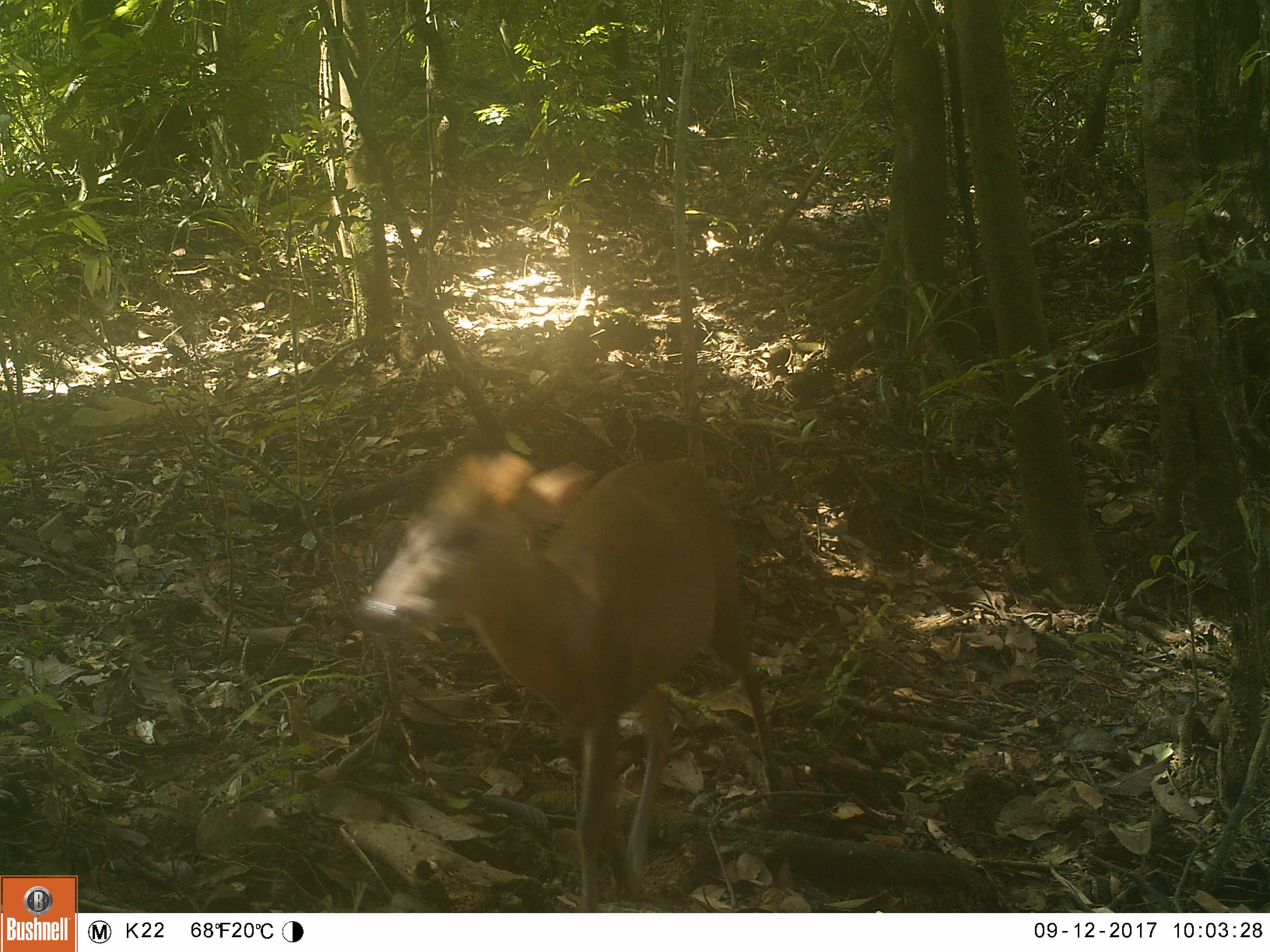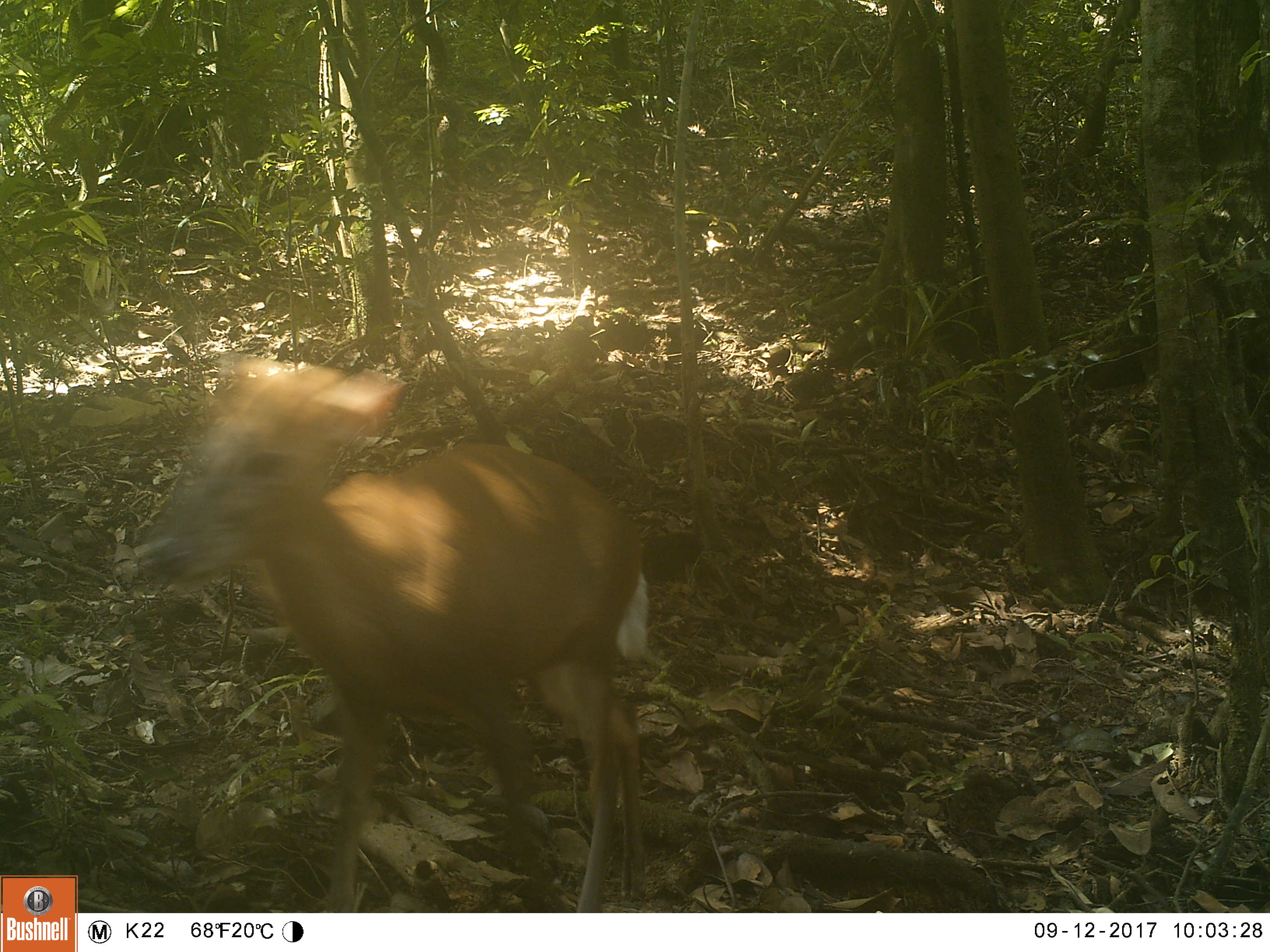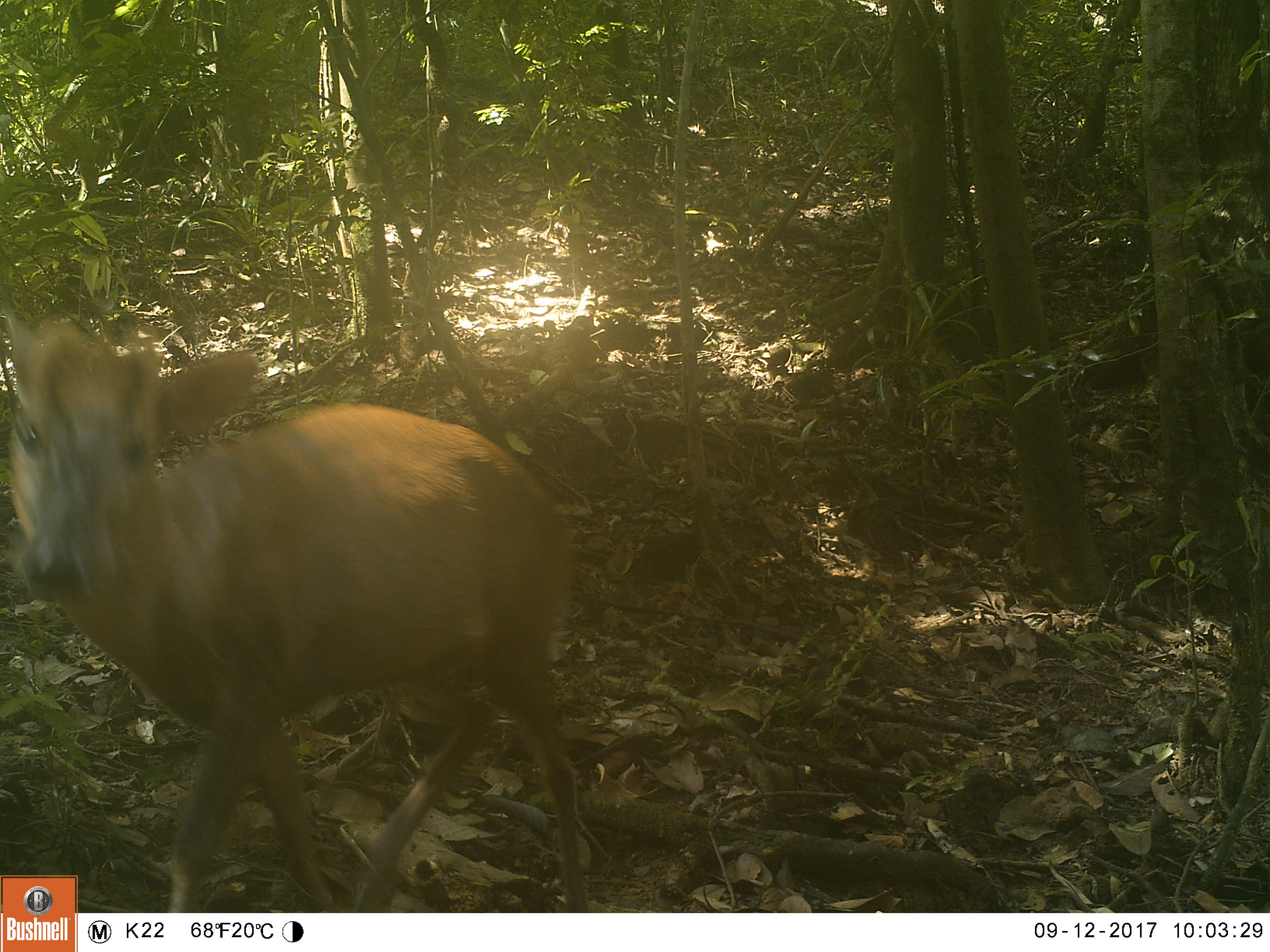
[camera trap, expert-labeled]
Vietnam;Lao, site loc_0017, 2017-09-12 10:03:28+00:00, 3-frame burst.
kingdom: Animalia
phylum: Chordata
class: Mammalia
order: Artiodactyla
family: Cervidae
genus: Muntiacus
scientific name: Muntiacus rooseveltorum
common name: roosevelt's muntjac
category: roosevelts muntjac group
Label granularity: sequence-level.